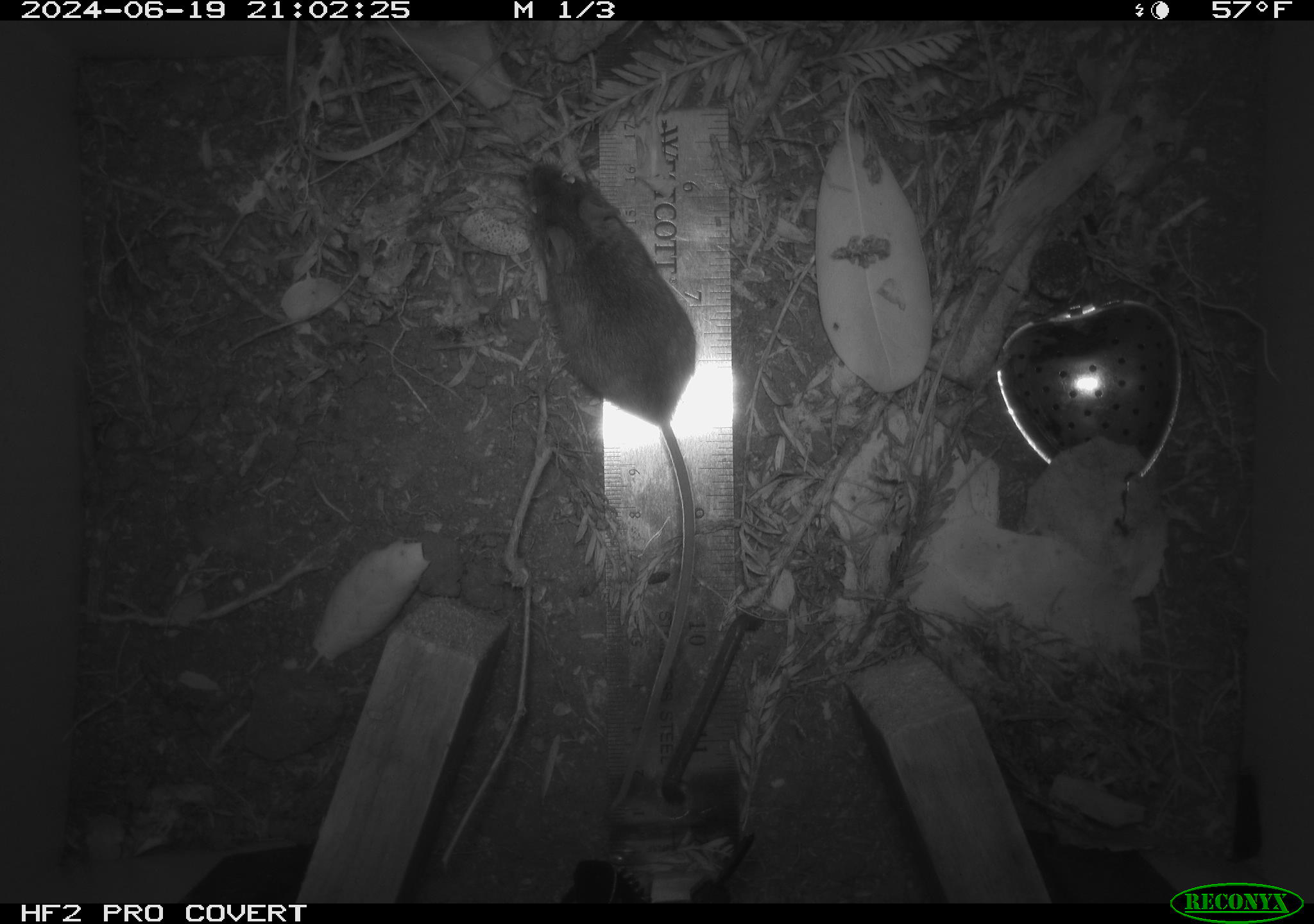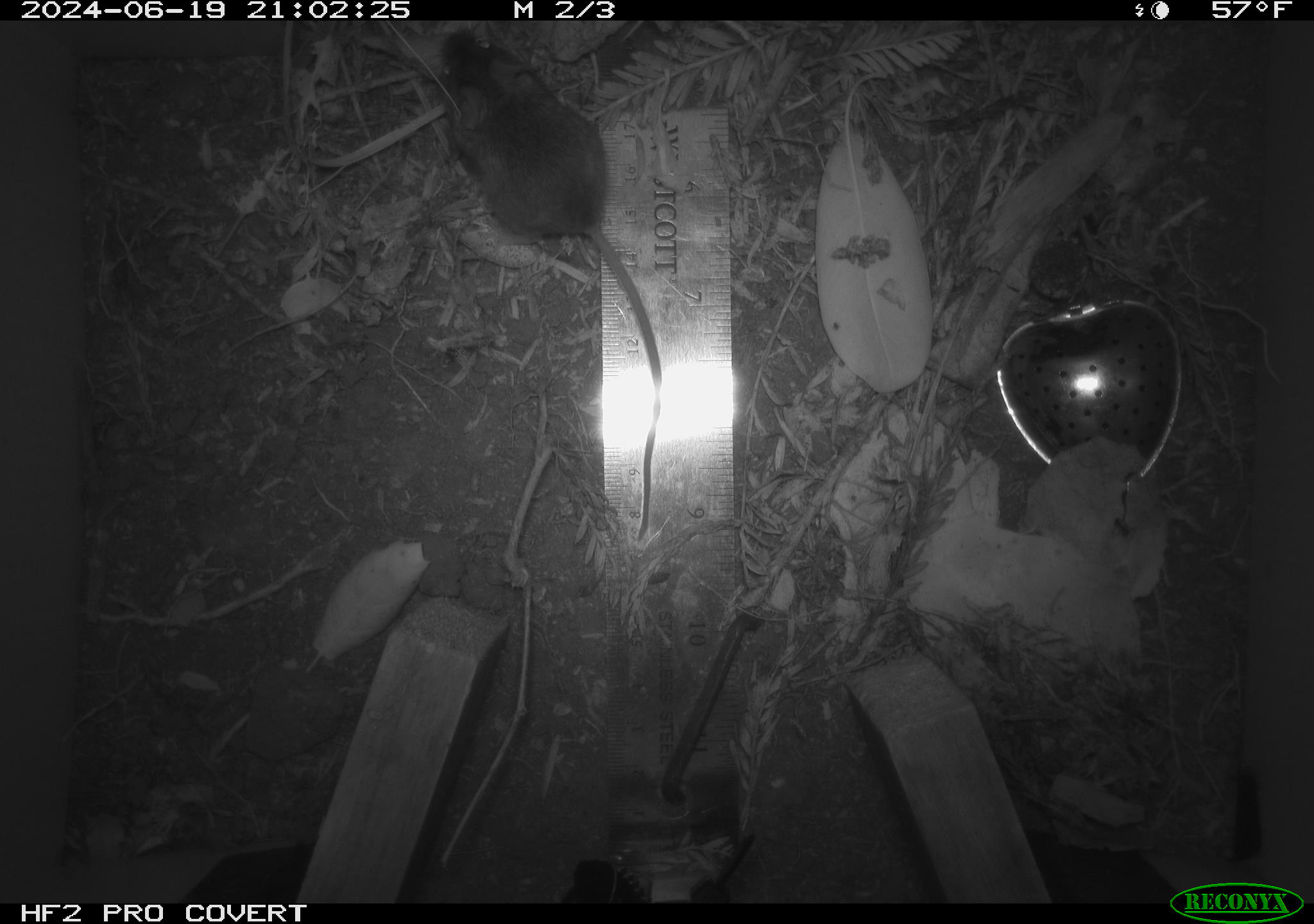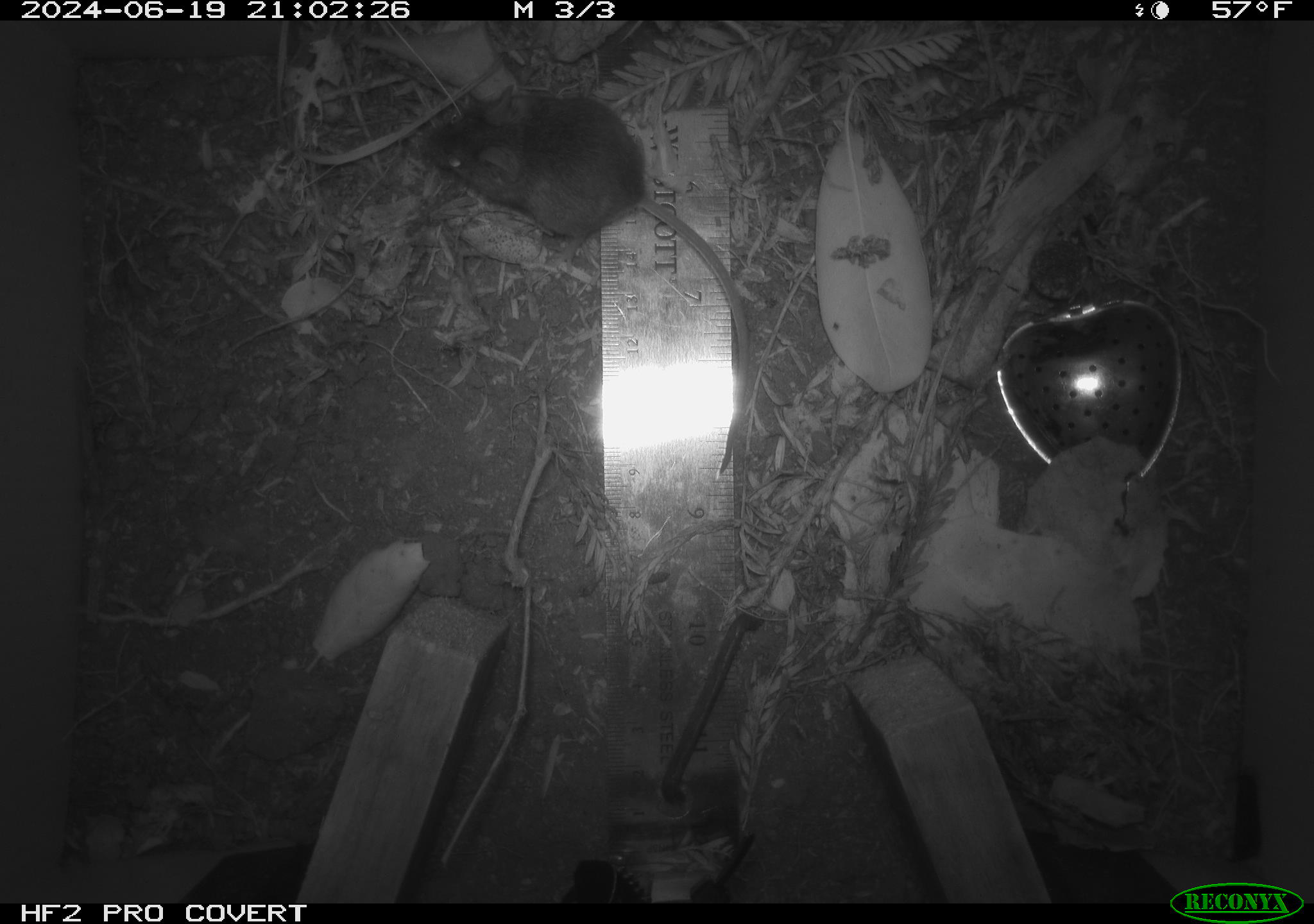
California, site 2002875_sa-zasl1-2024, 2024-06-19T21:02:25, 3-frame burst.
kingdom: Animalia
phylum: Chordata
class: Mammalia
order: Rodentia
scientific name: Rodentia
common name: mouse species